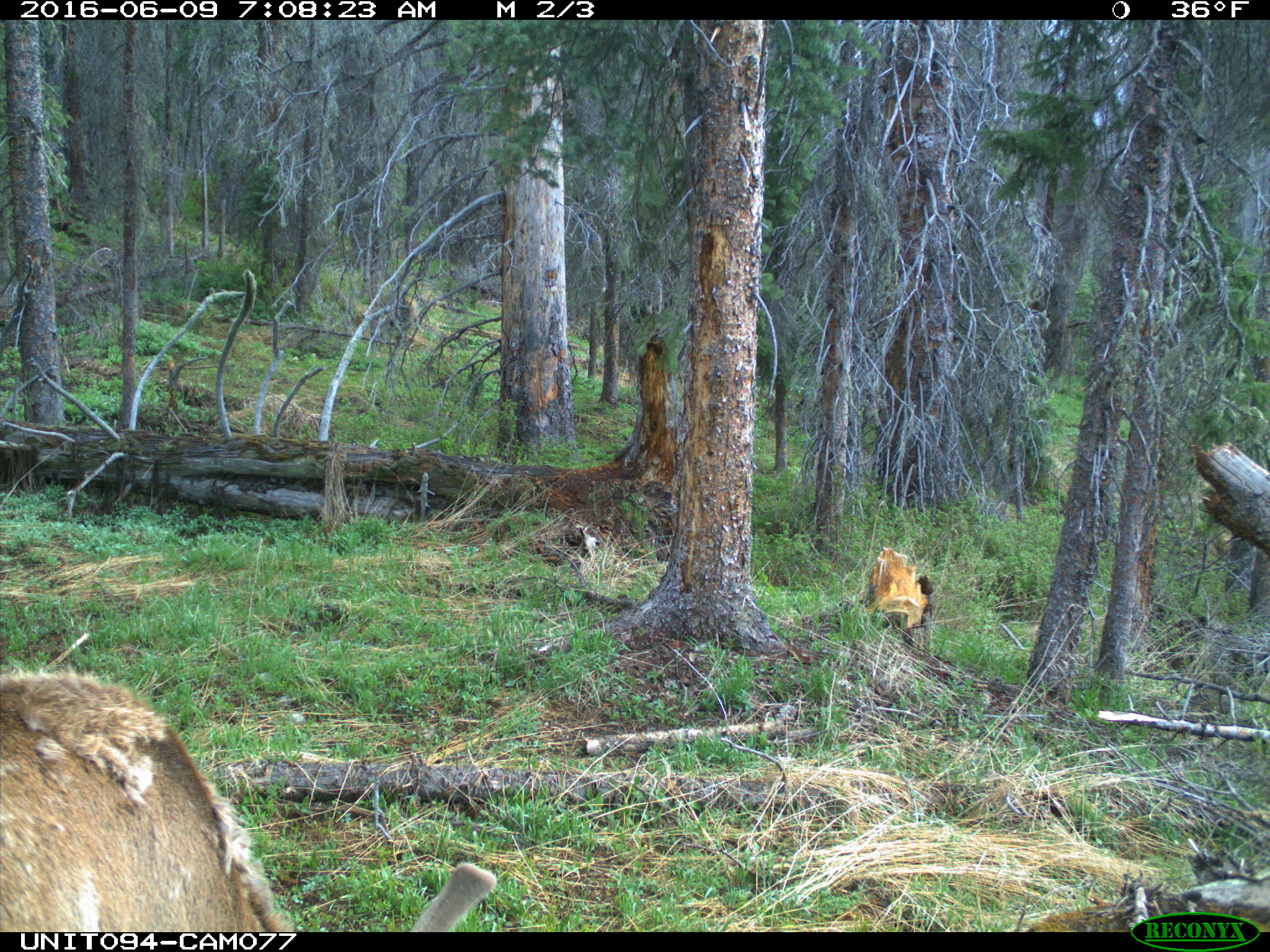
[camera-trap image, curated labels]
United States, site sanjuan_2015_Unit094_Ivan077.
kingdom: Animalia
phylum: Chordata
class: Mammalia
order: Artiodactyla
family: Cervidae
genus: Cervus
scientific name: Cervus elaphus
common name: red deer